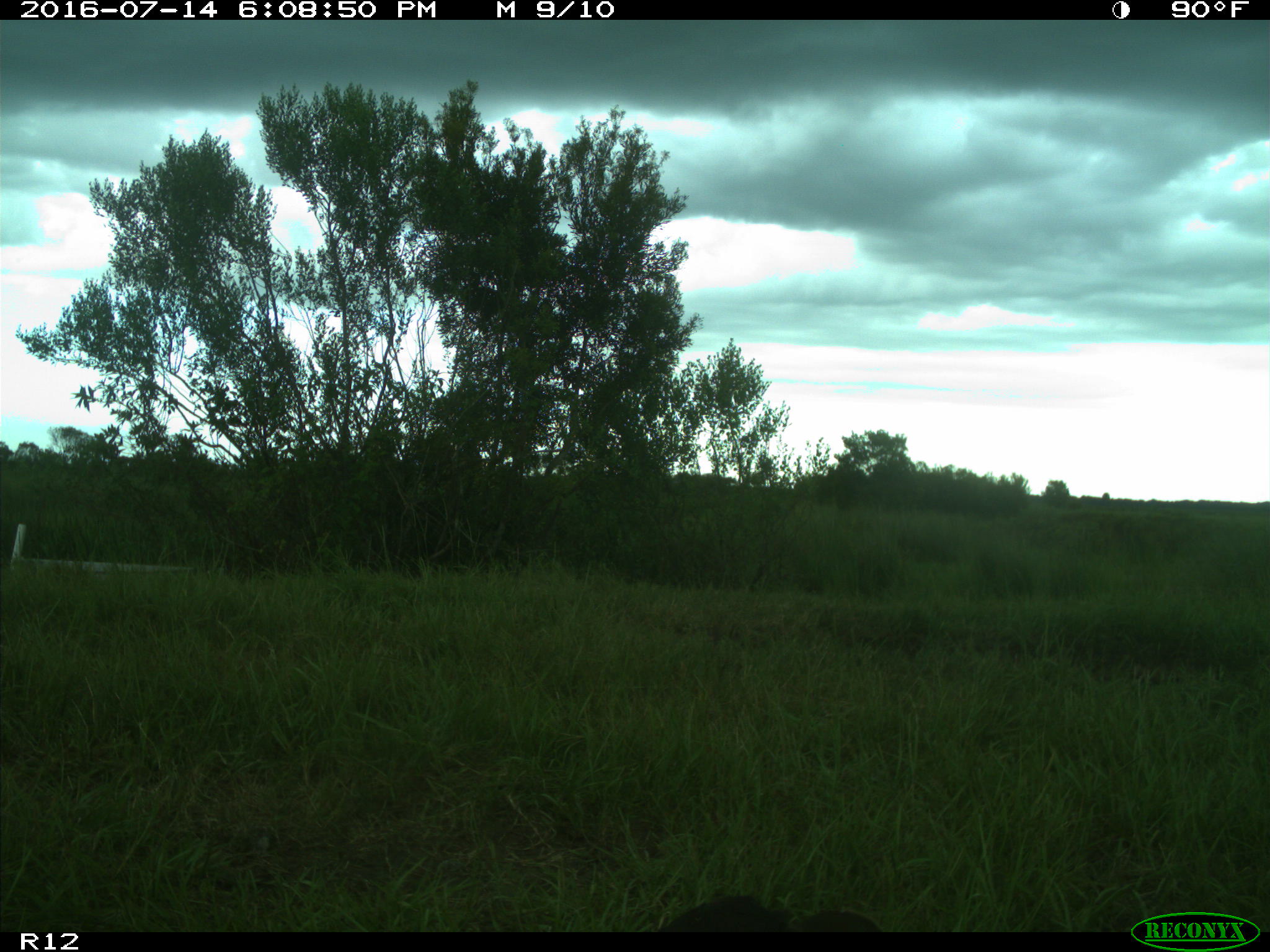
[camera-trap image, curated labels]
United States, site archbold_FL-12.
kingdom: Animalia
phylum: Chordata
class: Mammalia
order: Artiodactyla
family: Bovidae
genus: Bos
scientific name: Bos taurus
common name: domestic cow